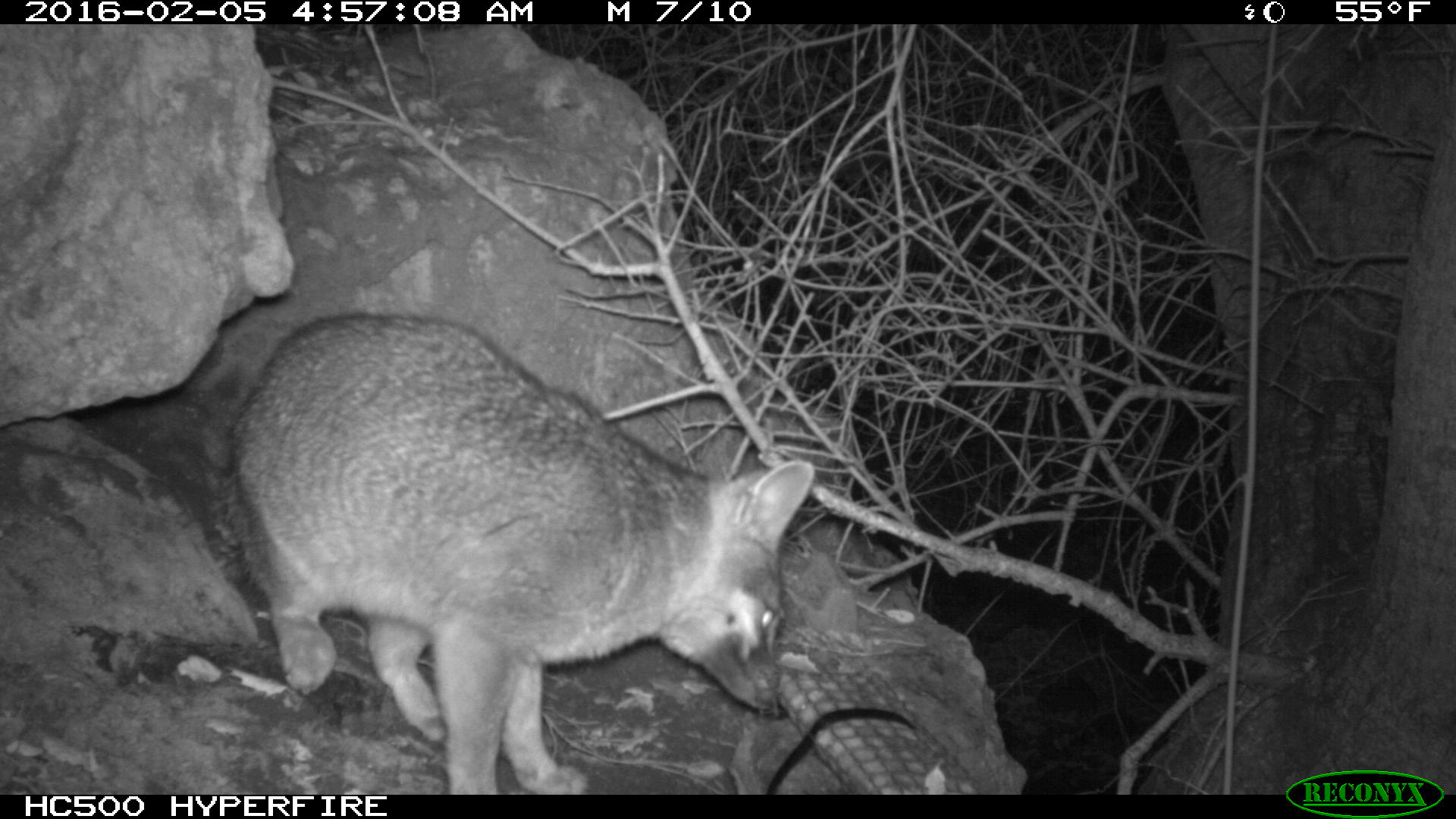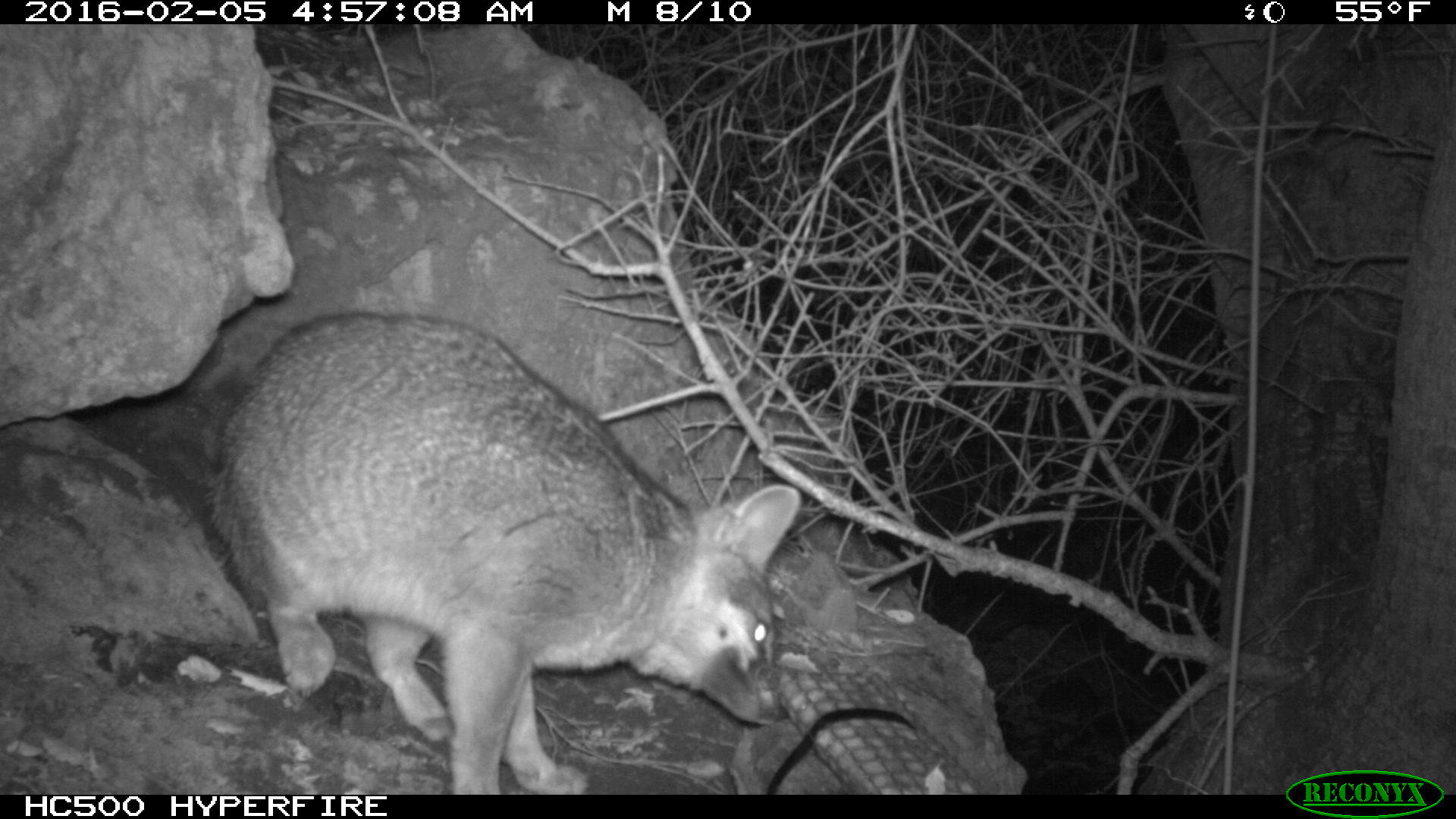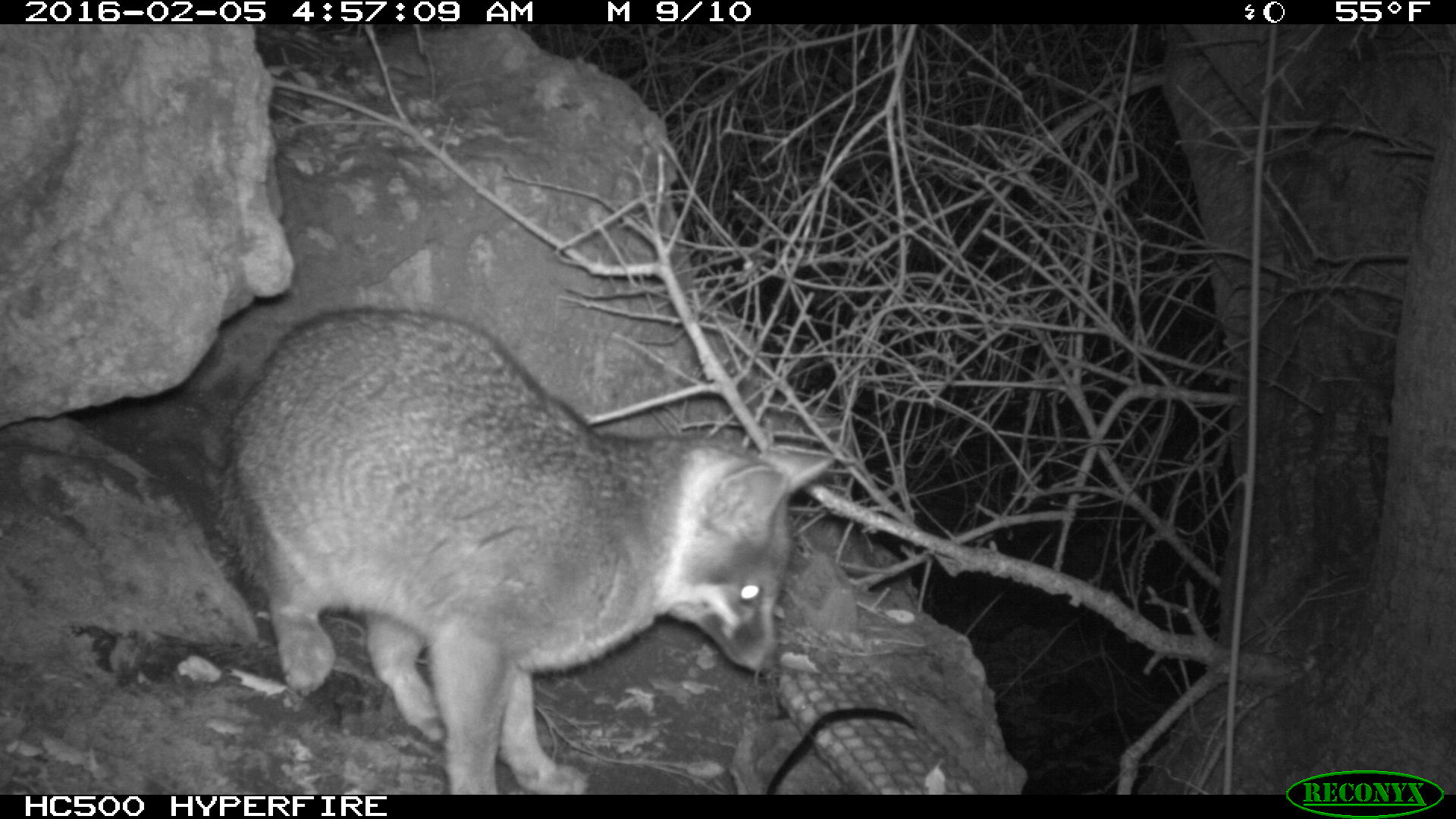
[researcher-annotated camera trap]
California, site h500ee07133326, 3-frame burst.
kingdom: Animalia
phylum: Chordata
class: Mammalia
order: Carnivora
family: Canidae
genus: Urocyon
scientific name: Urocyon littoralis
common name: island fox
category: fox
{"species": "fox (island fox) (Urocyon littoralis)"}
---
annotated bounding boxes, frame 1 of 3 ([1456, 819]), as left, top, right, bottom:
fox: 212, 312, 815, 792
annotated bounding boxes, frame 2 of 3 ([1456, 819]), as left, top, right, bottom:
fox: 208, 309, 801, 795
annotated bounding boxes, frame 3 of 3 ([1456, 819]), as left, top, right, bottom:
fox: 212, 306, 833, 794